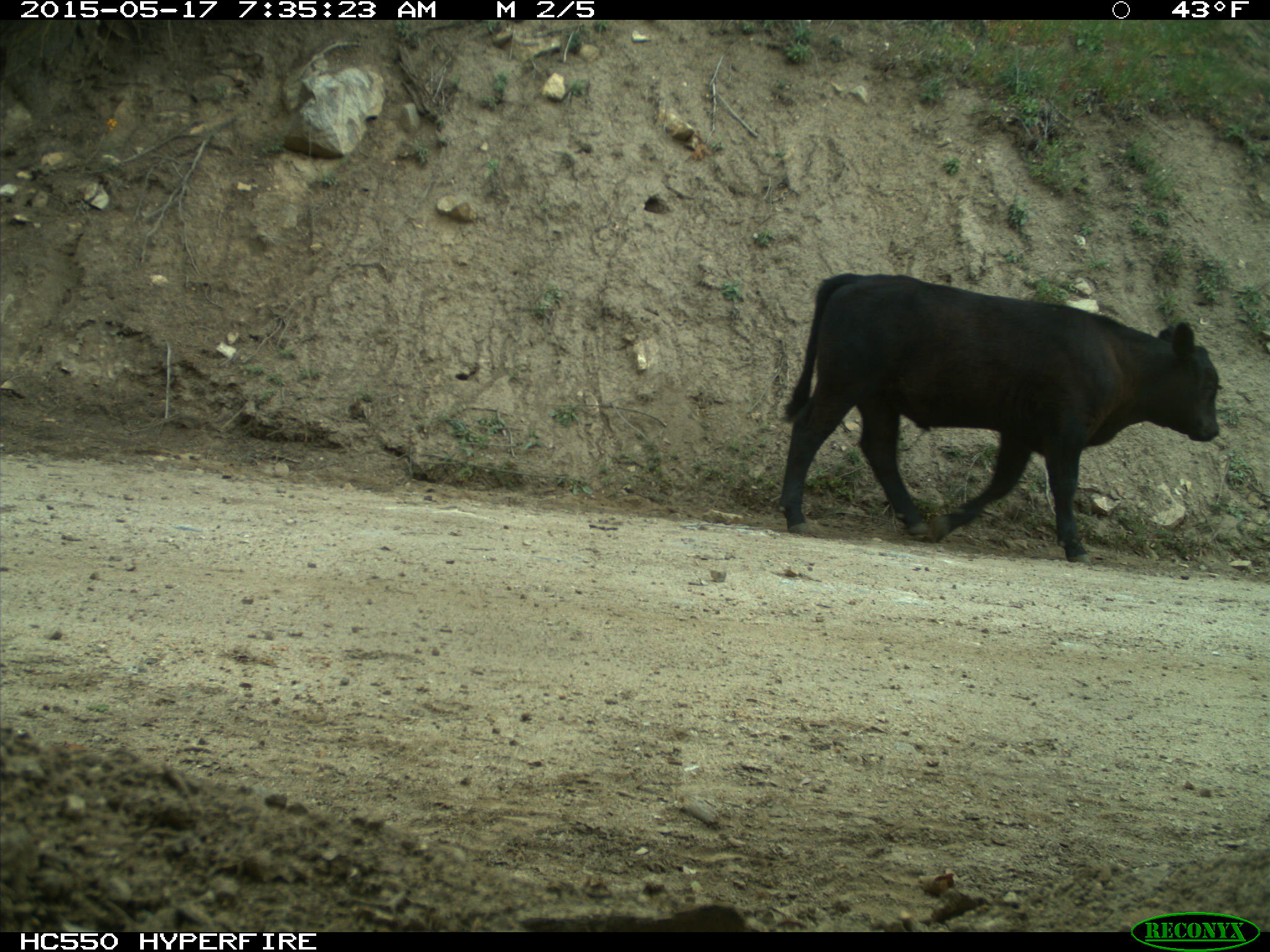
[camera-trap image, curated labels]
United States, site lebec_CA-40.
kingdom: Animalia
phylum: Chordata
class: Mammalia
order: Artiodactyla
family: Bovidae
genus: Bos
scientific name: Bos taurus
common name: domestic cow